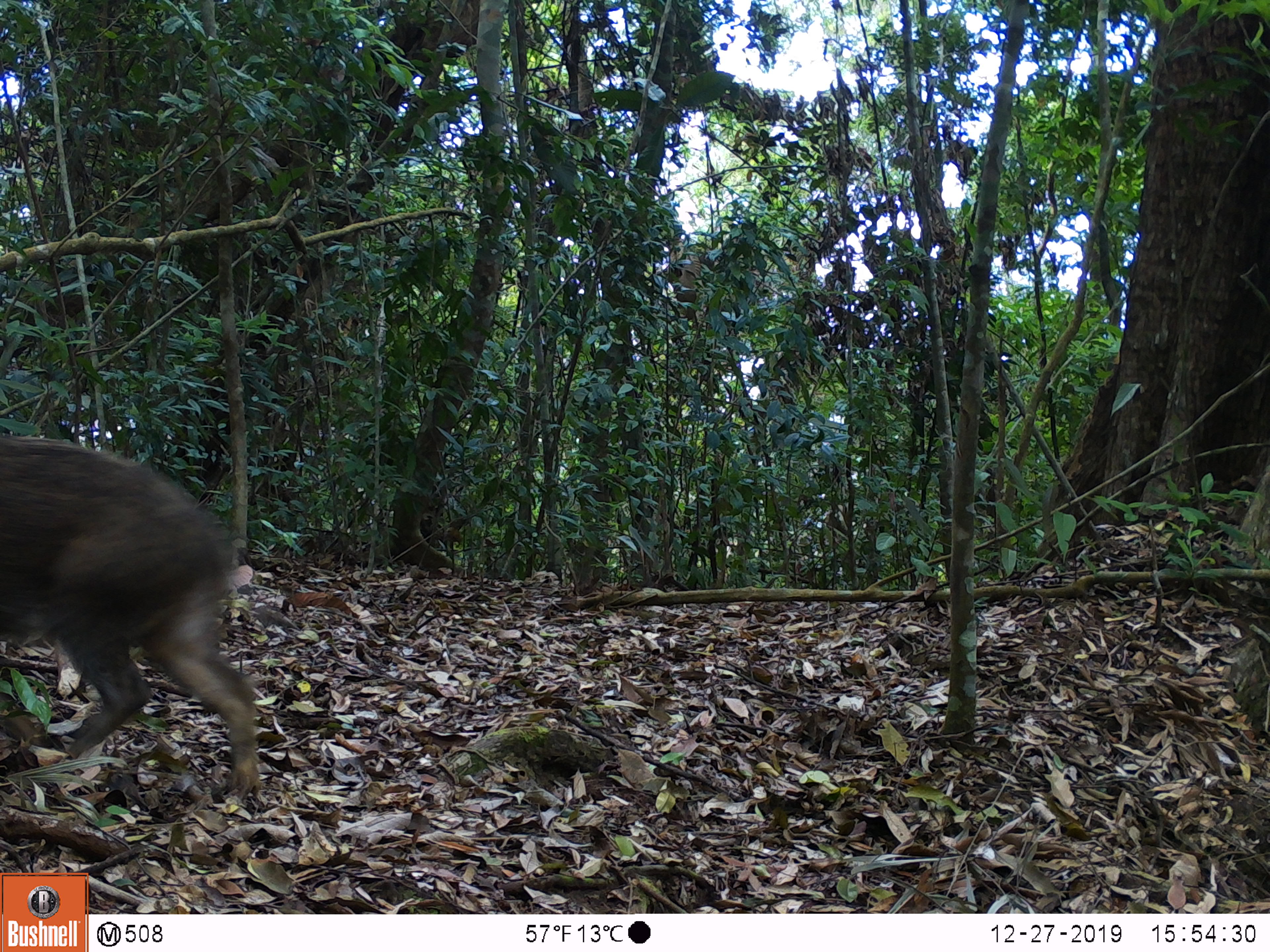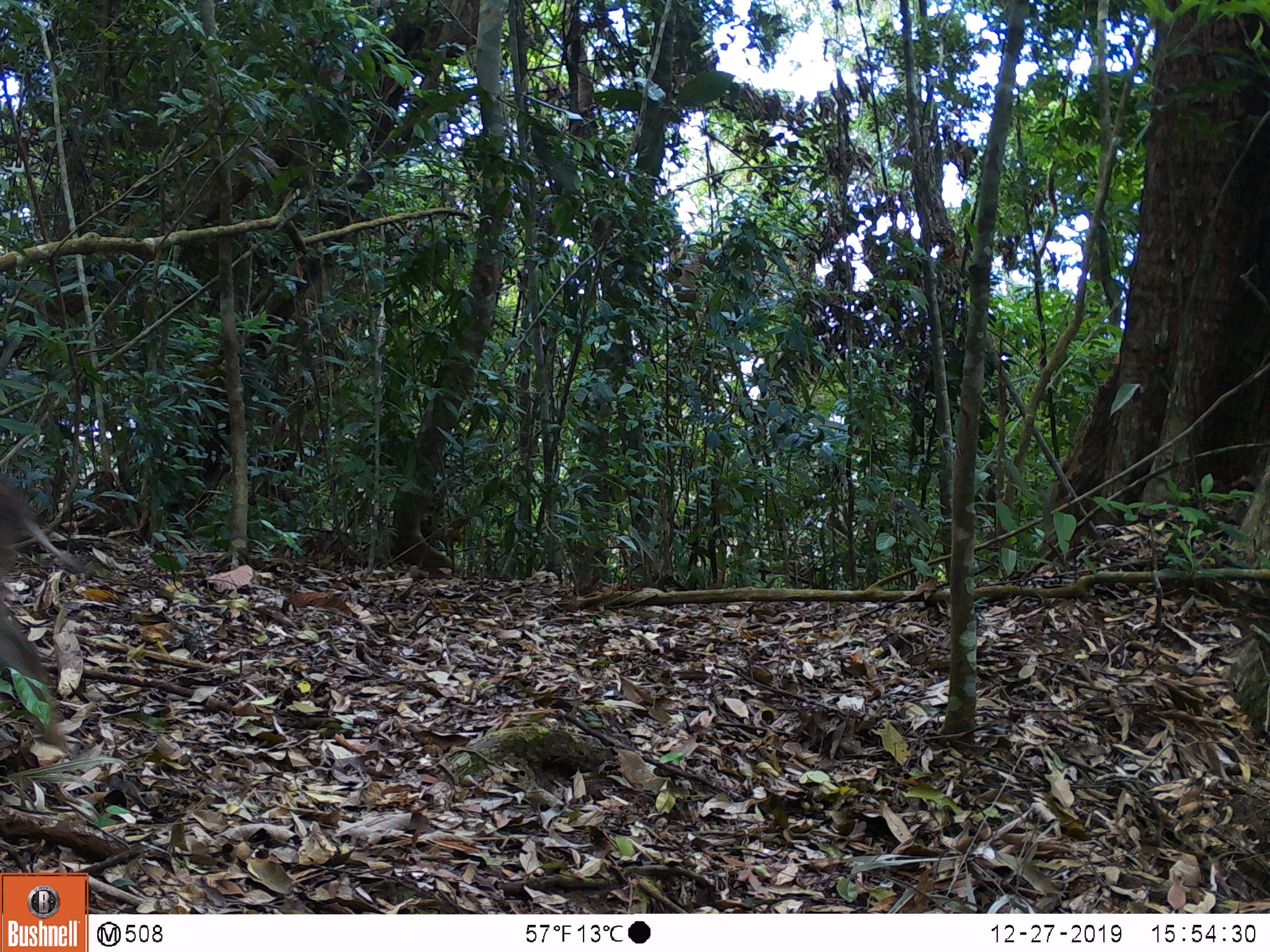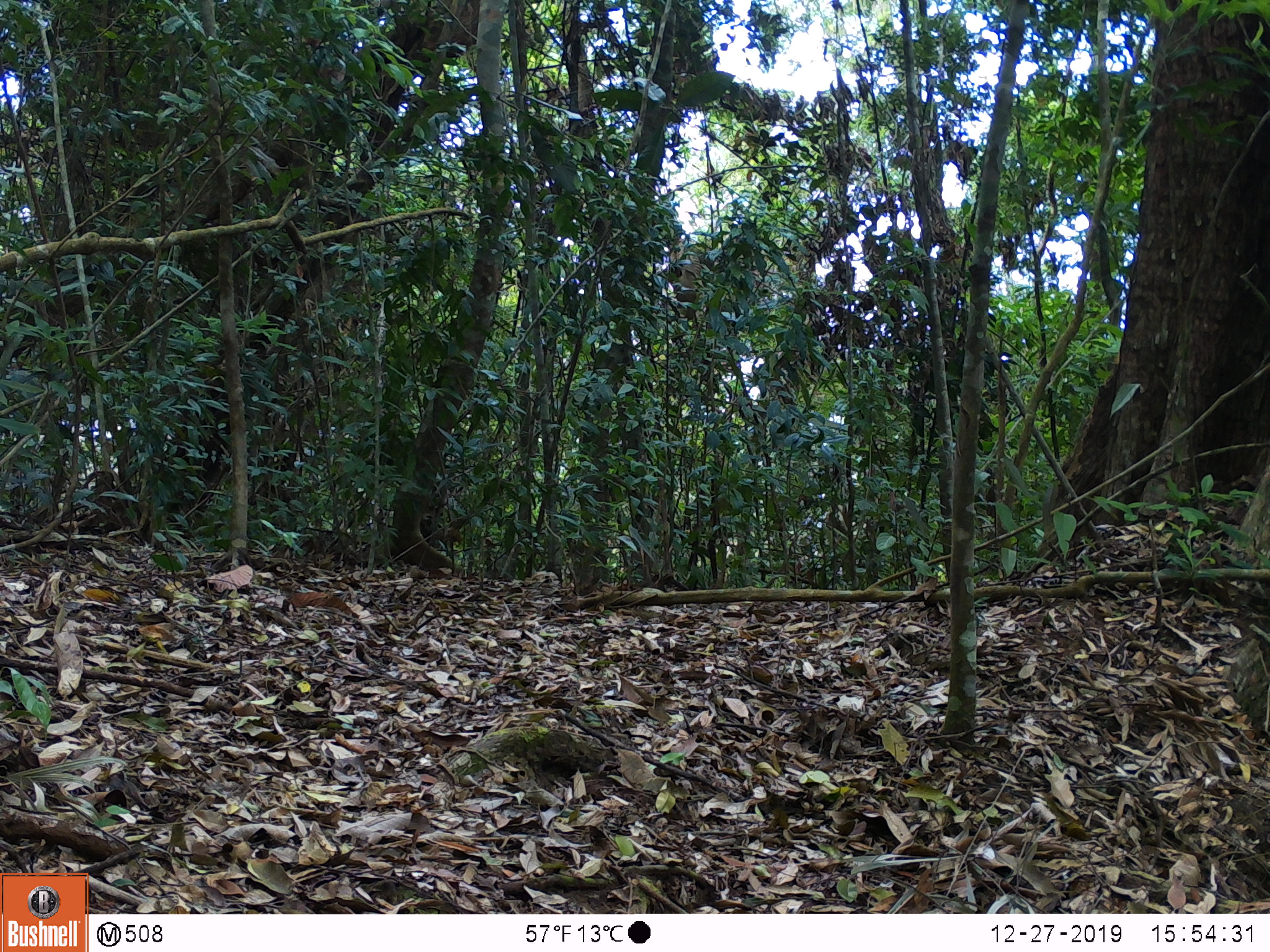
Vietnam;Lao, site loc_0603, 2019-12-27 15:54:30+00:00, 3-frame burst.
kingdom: Animalia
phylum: Chordata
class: Mammalia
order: Artiodactyla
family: Suidae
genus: Sus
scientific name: Sus scrofa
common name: eurasian wild pig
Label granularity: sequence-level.